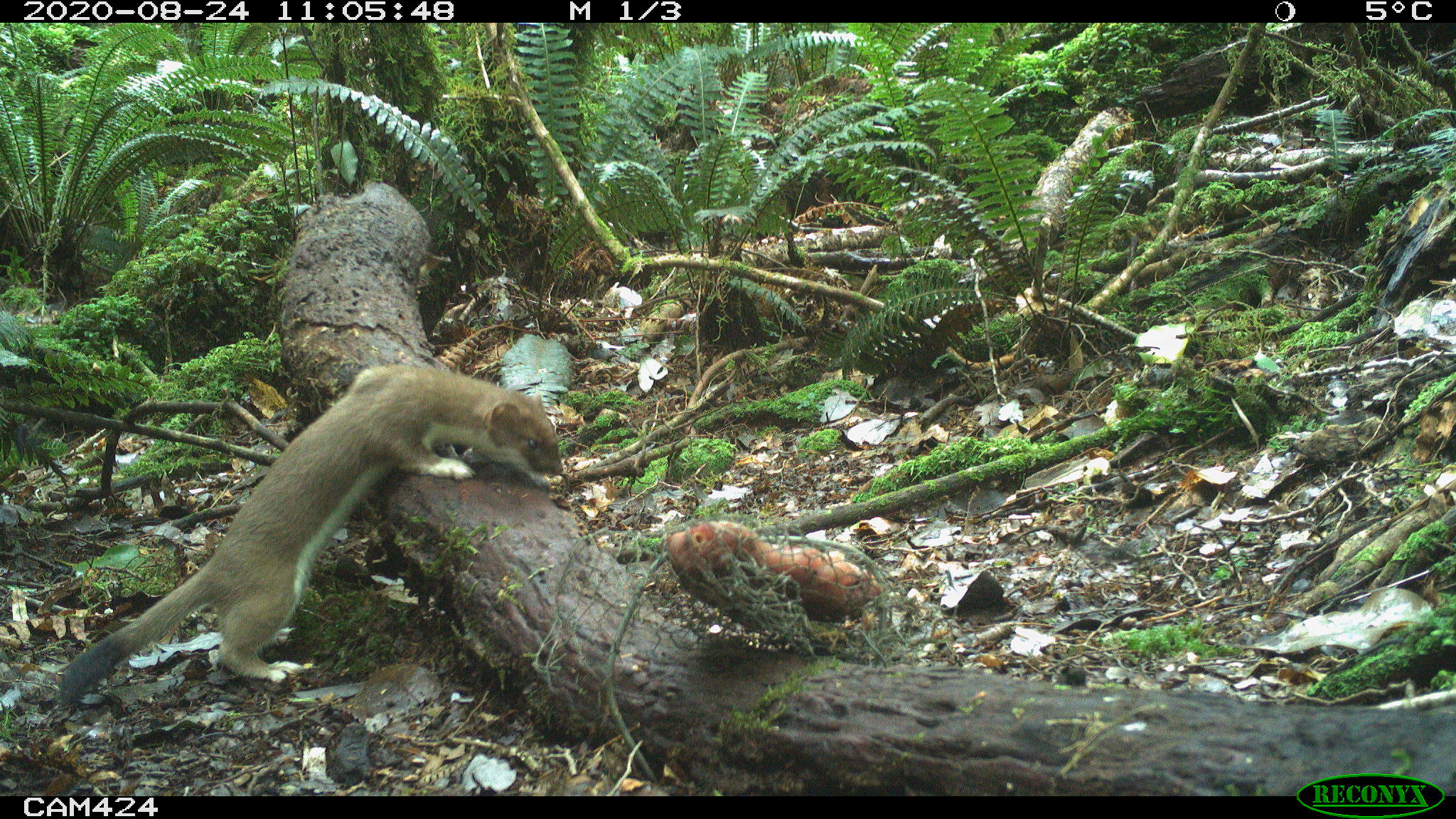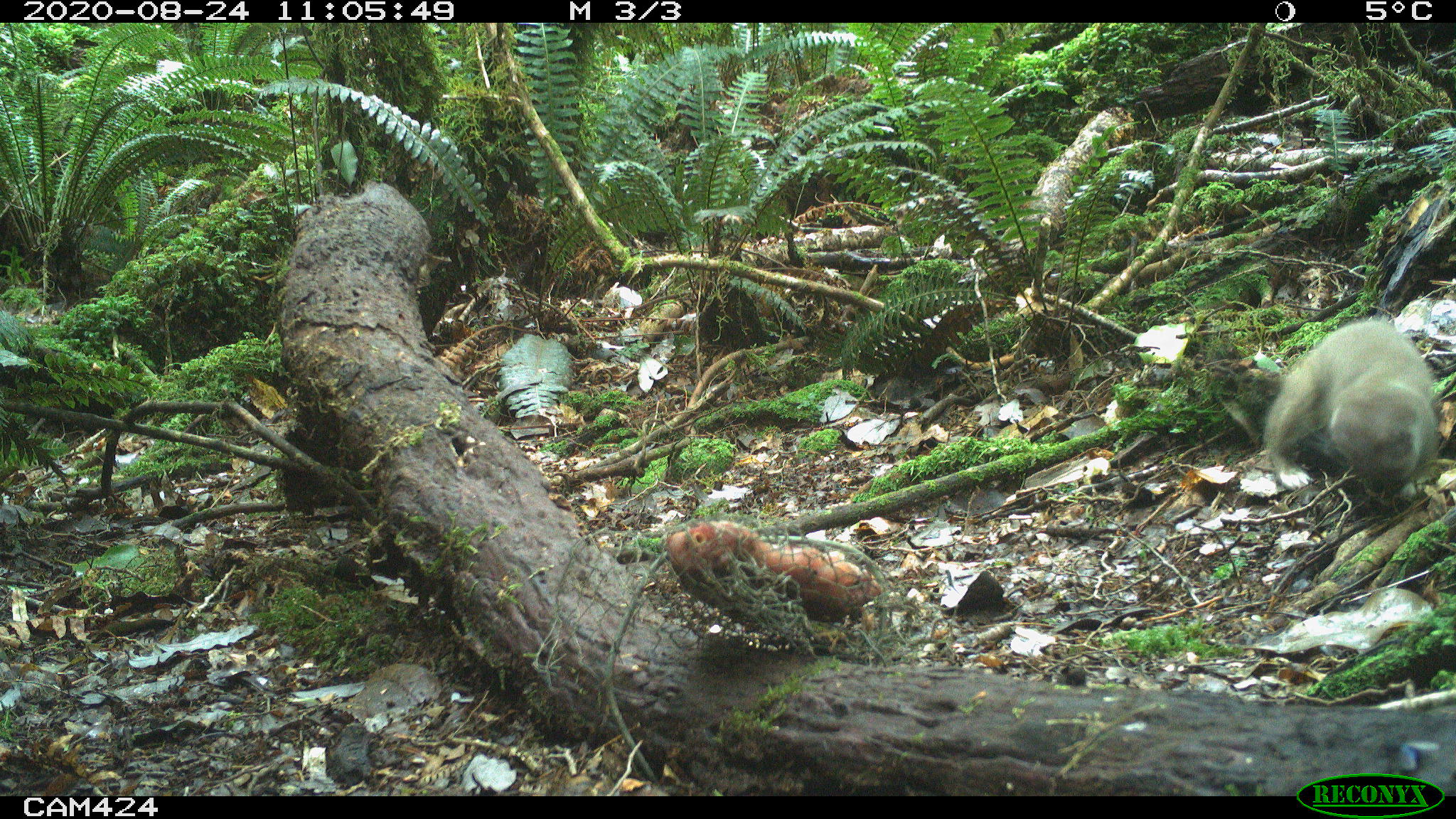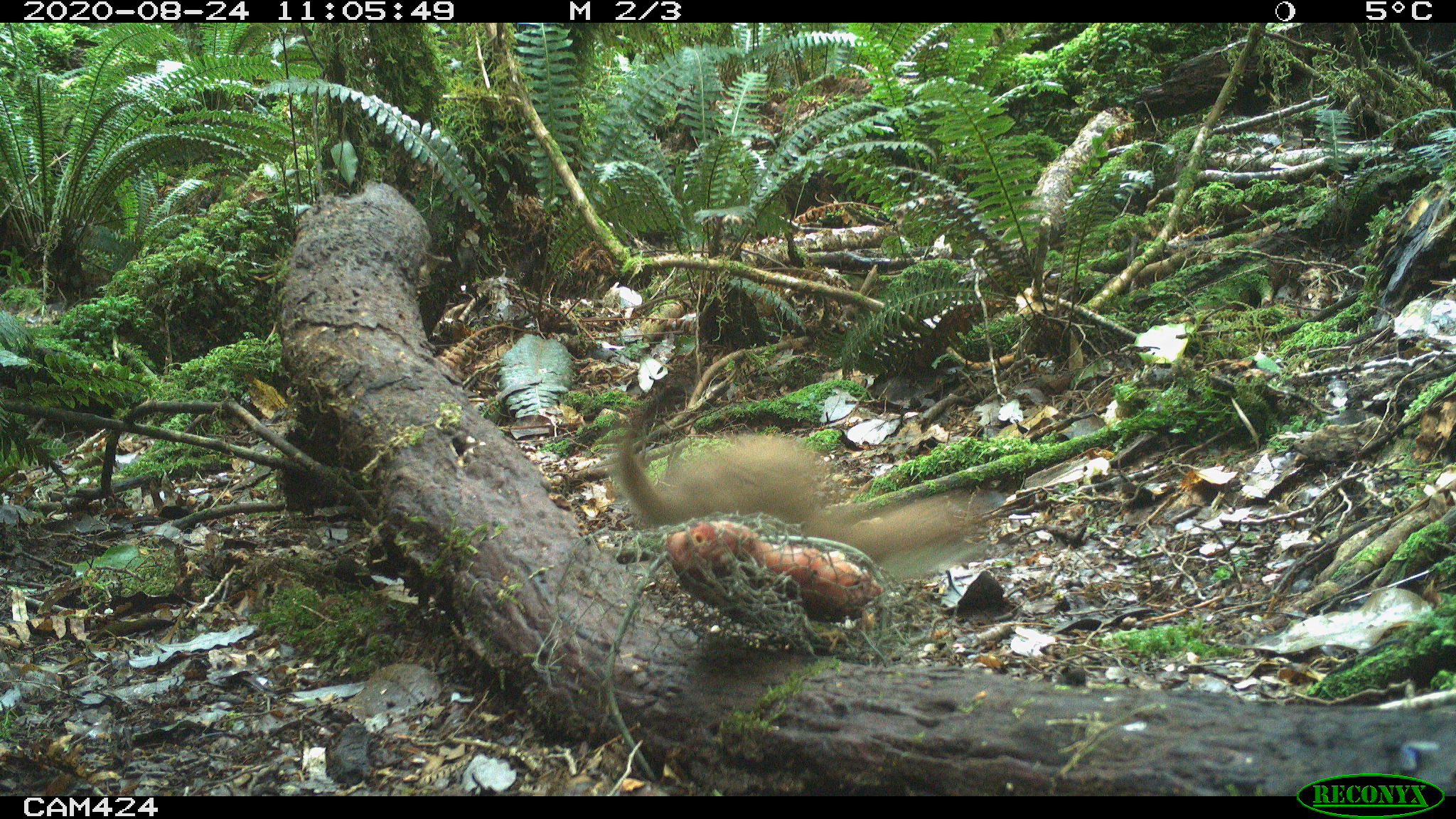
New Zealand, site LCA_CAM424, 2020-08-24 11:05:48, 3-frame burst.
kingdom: Animalia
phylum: Chordata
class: Mammalia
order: Carnivora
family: Mustelidae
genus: Mustela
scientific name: Mustela erminea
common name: stoat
Stoat (Mustela erminea).